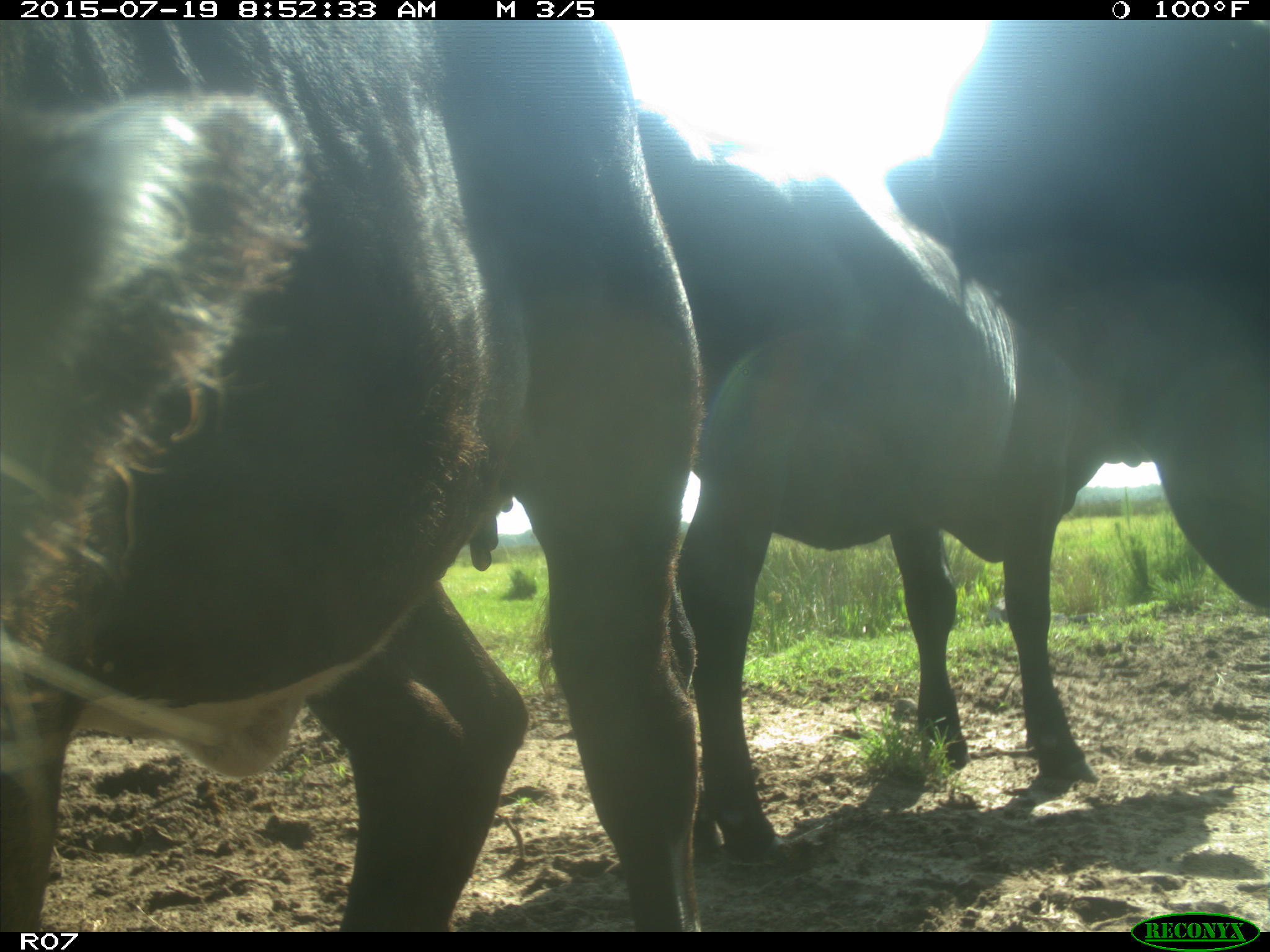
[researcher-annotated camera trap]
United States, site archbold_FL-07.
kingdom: Animalia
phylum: Chordata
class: Mammalia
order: Artiodactyla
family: Bovidae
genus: Bos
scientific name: Bos taurus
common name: domestic cow